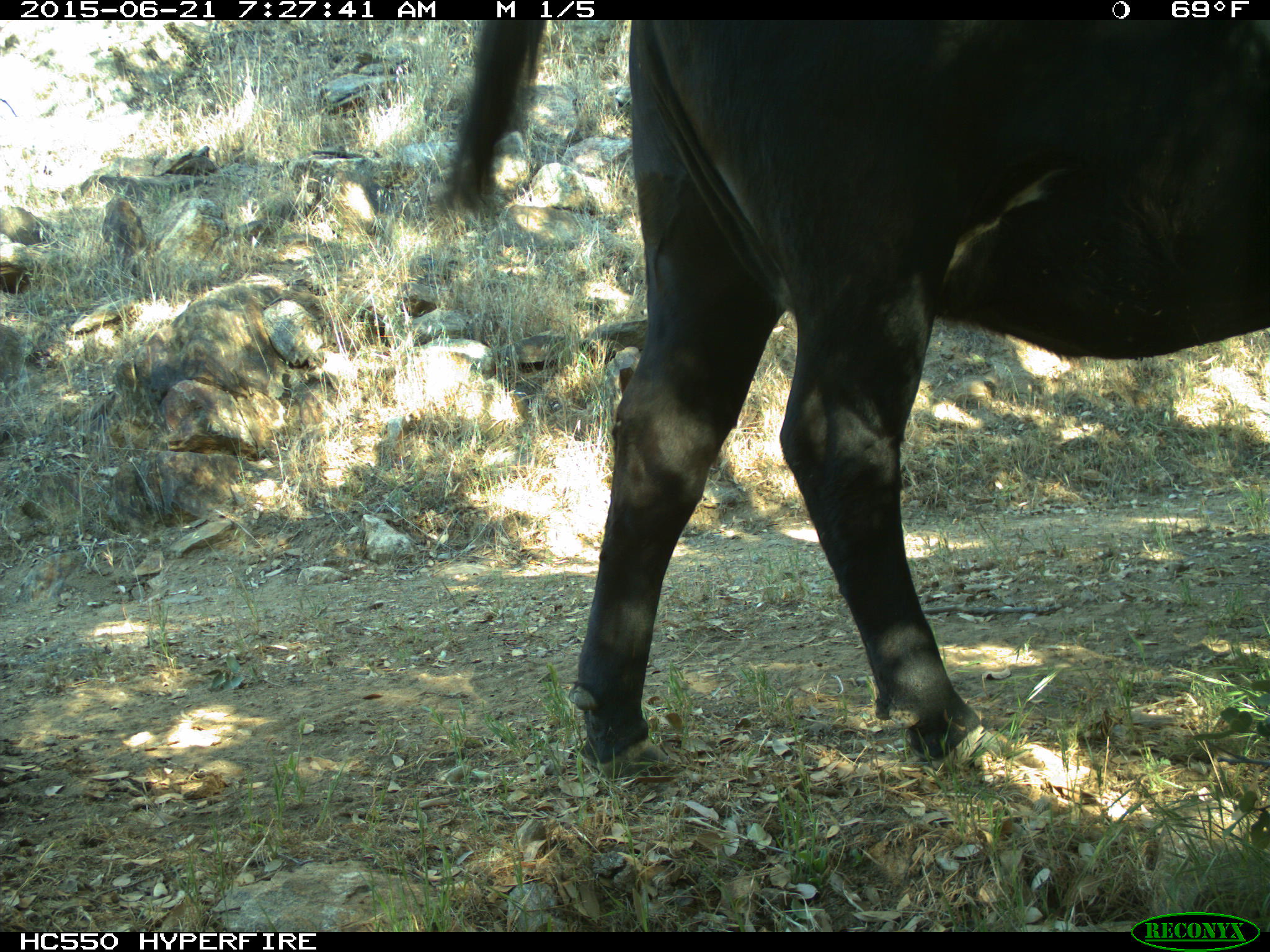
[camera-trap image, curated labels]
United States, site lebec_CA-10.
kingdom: Animalia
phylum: Chordata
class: Mammalia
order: Artiodactyla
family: Bovidae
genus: Bos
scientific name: Bos taurus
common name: domestic cow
Bos taurus (domestic cow).